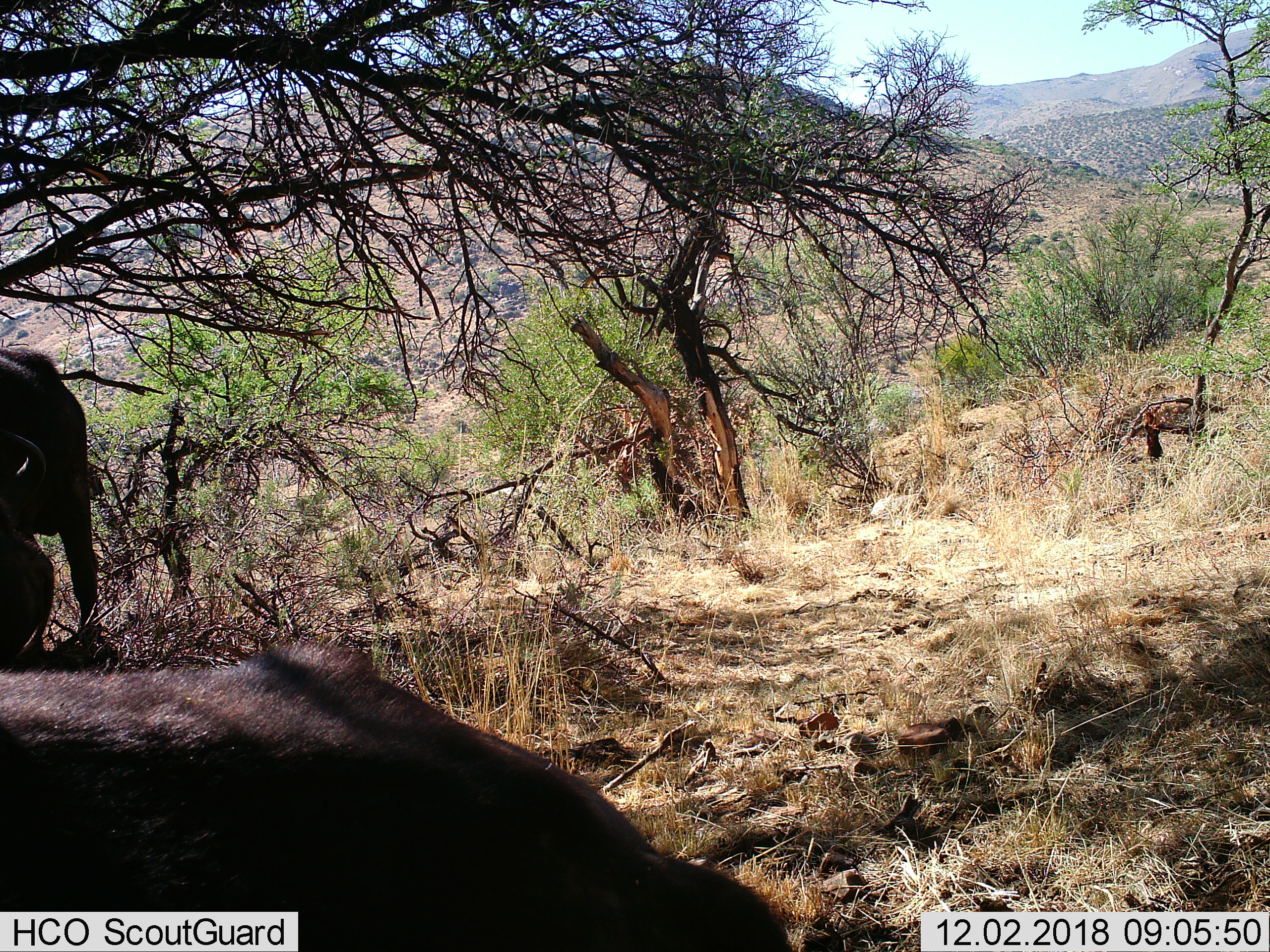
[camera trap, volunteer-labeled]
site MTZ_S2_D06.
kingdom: Animalia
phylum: Chordata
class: Mammalia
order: Artiodactyla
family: Bovidae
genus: Syncerus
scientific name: Syncerus caffer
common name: african buffalo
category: buffalo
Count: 2.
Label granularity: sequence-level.